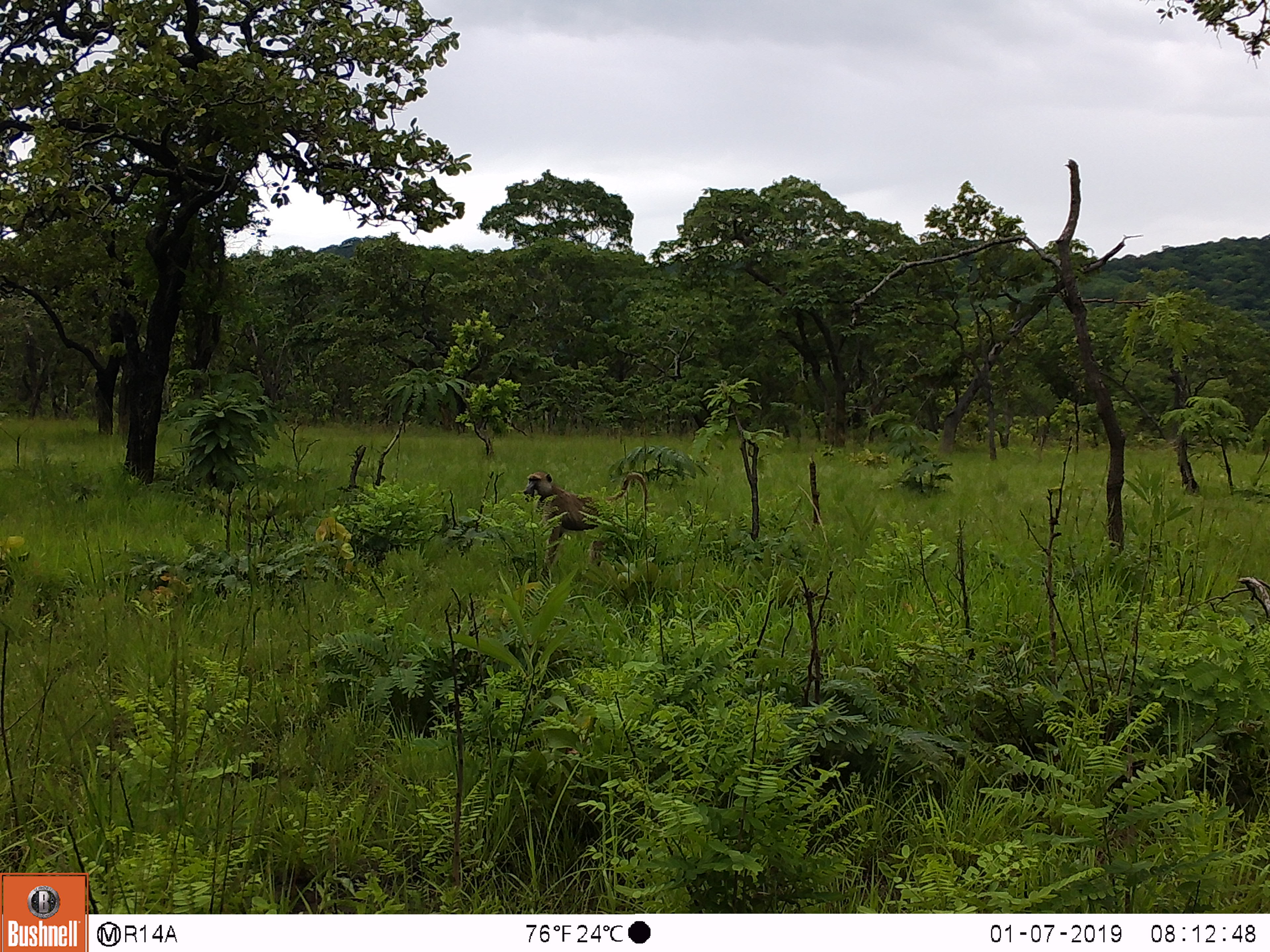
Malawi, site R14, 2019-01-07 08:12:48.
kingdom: Animalia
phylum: Chordata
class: Mammalia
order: Primates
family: Cercopithecidae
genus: Papio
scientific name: Papio cynocephalus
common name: yellow baboon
Yellow baboon (Papio cynocephalus), count 1.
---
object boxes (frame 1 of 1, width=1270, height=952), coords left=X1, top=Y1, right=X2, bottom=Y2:
yellow baboon: left=522, top=461, right=653, bottom=575